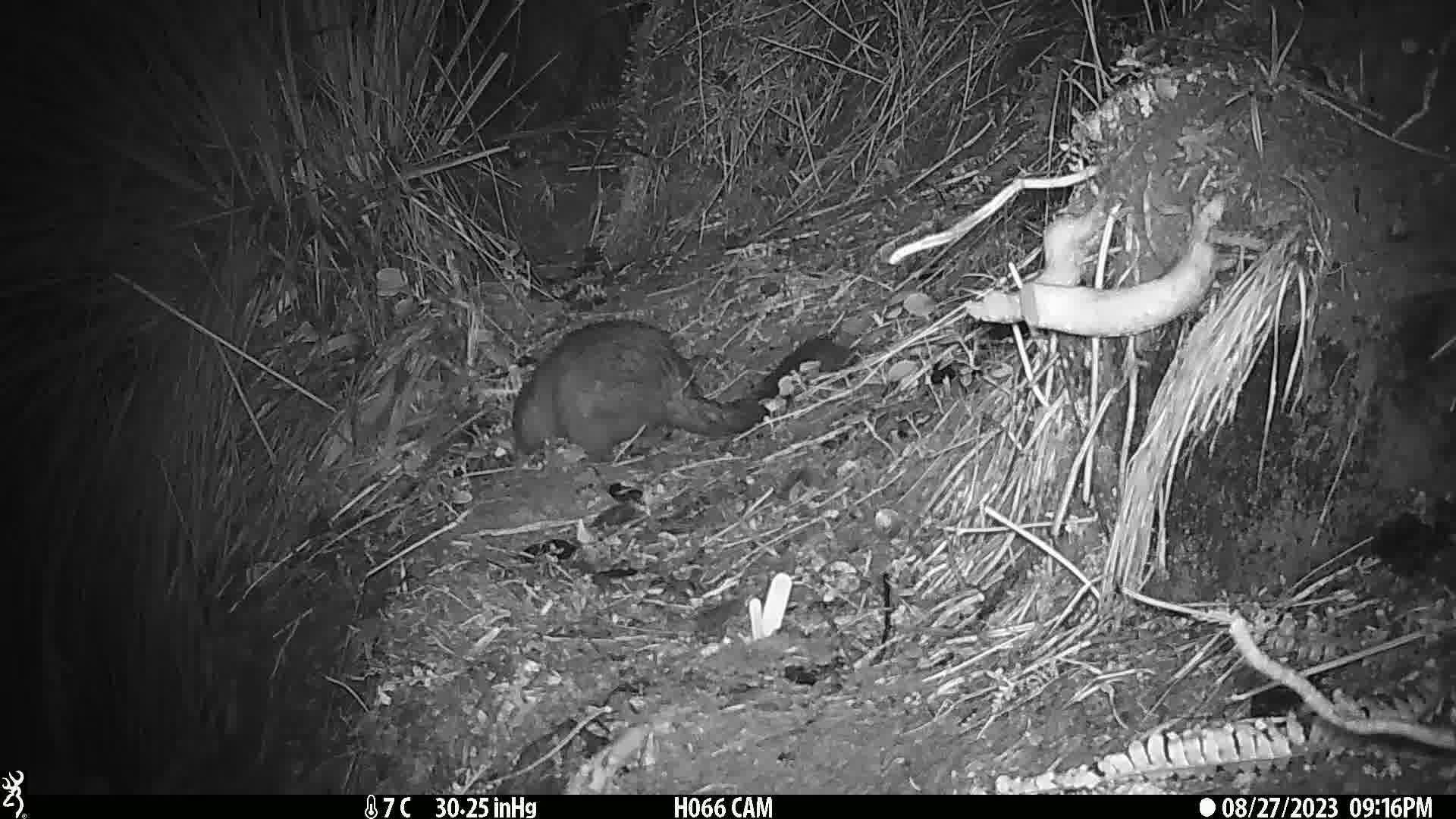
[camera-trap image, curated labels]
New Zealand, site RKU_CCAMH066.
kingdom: Animalia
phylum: Chordata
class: Mammalia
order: Diprotodontia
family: Phalangeridae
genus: Trichosurus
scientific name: Trichosurus vulpecula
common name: common brushtail possum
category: possum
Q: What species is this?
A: Possum (common brushtail possum) (Trichosurus vulpecula).